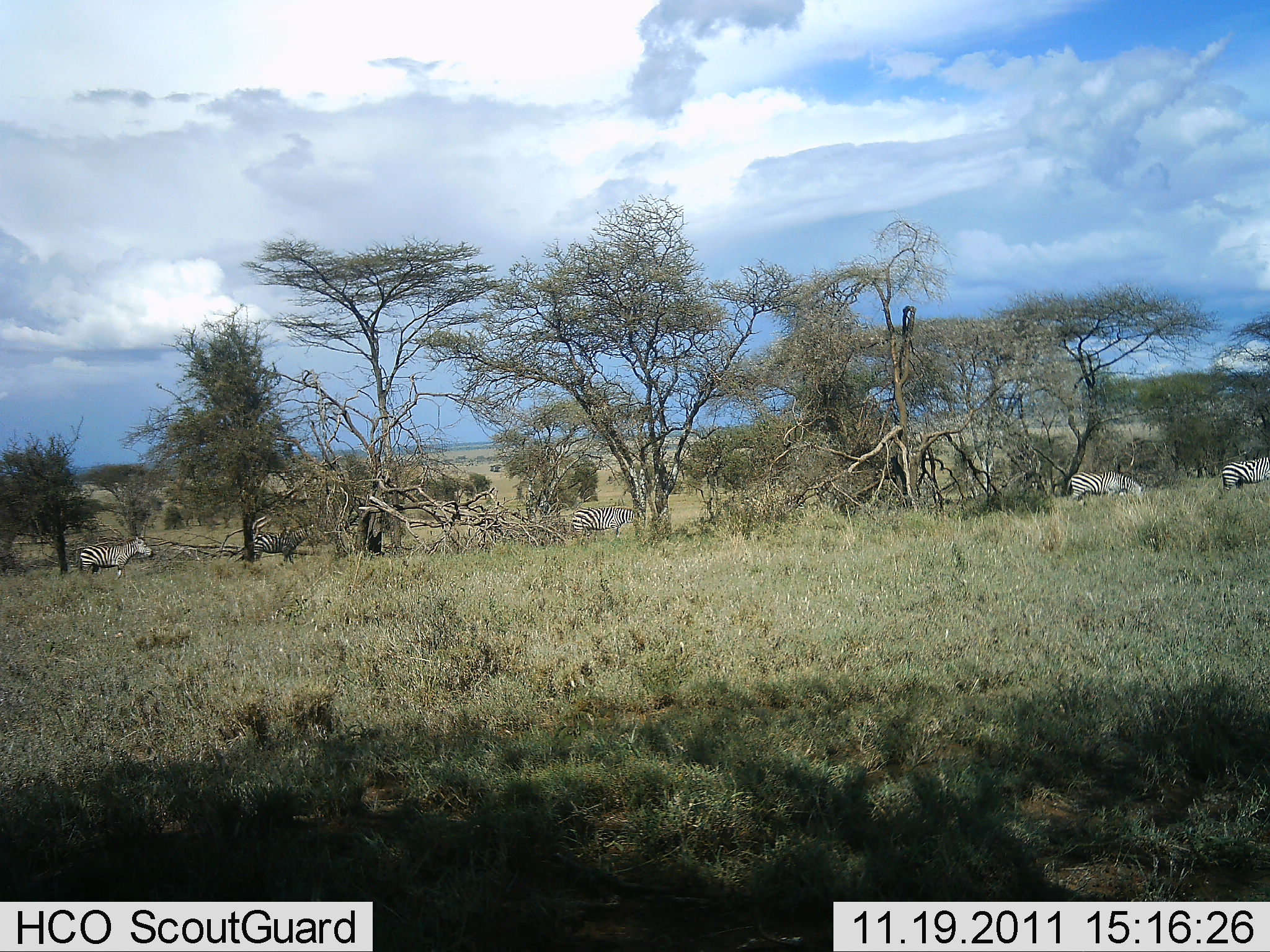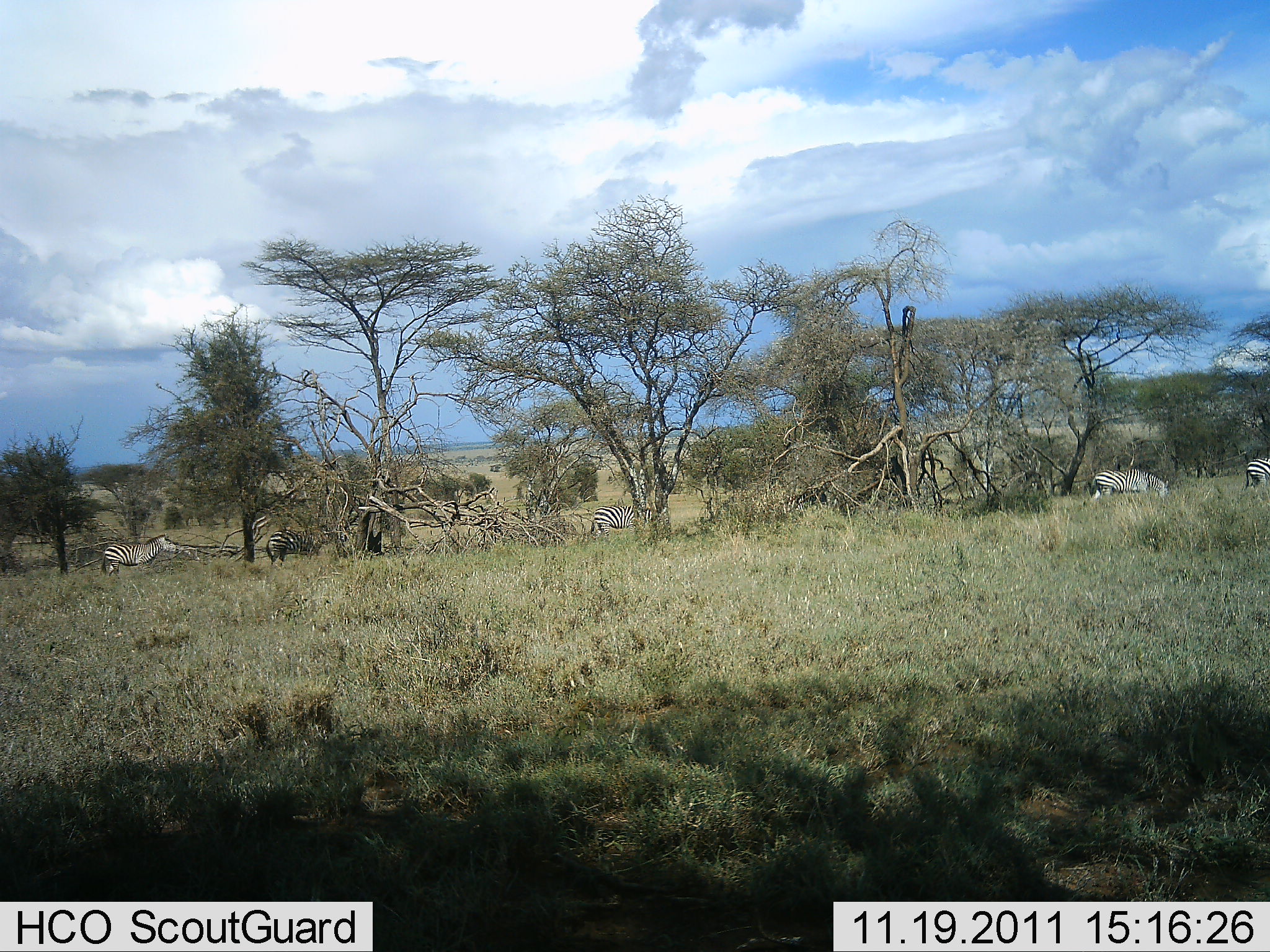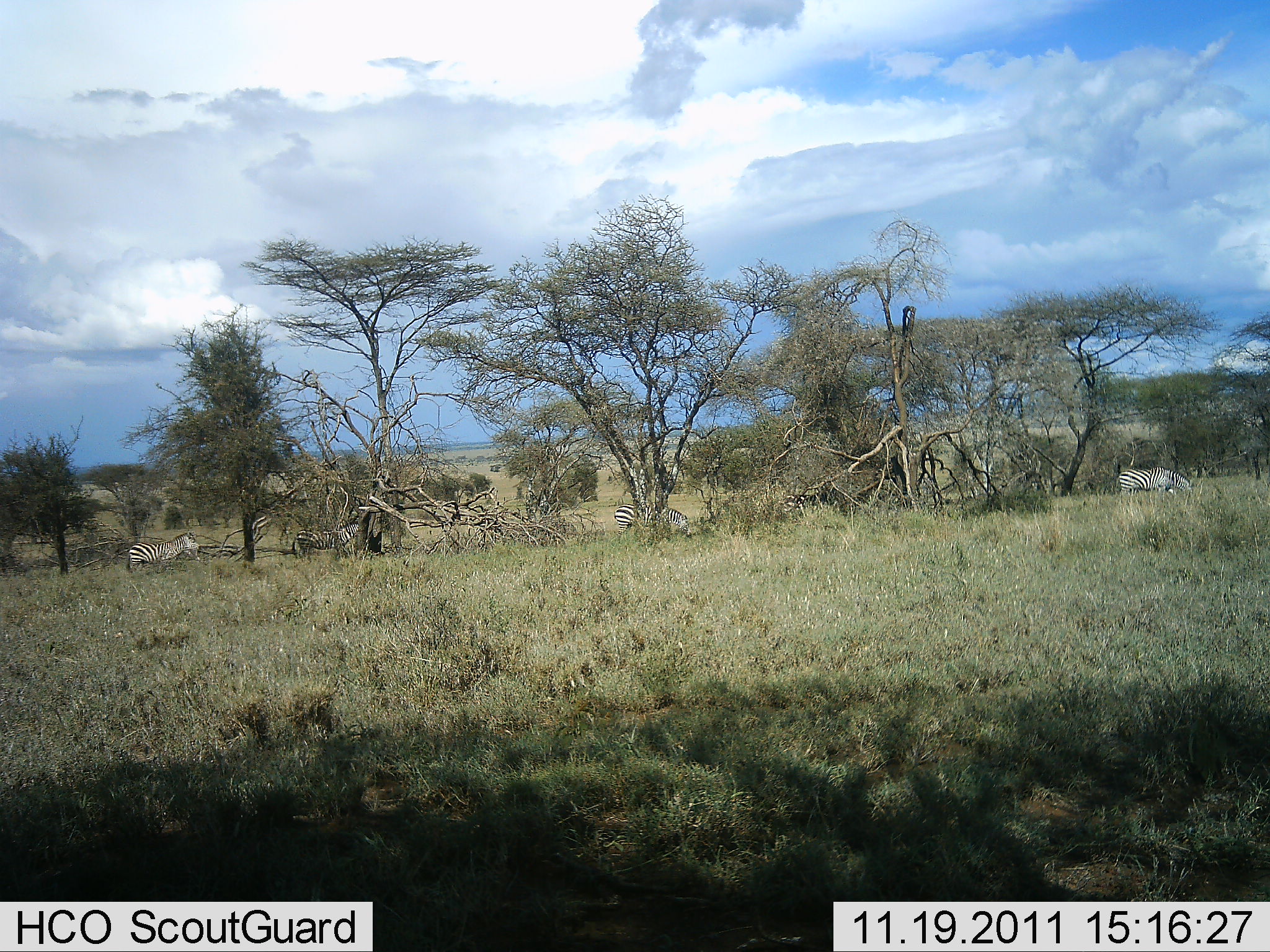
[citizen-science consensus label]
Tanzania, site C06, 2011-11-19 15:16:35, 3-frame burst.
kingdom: Animalia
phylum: Chordata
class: Mammalia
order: Perissodactyla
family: Equidae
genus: Equus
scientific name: Equus quagga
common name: plains zebra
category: zebra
Zebra (plains zebra) (Equus quagga), count 6. Behavior (volunteer vote fractions): standing 0%, resting 0%, moving 90%, interacting 0%. Young present (vote fraction): 0%. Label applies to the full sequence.